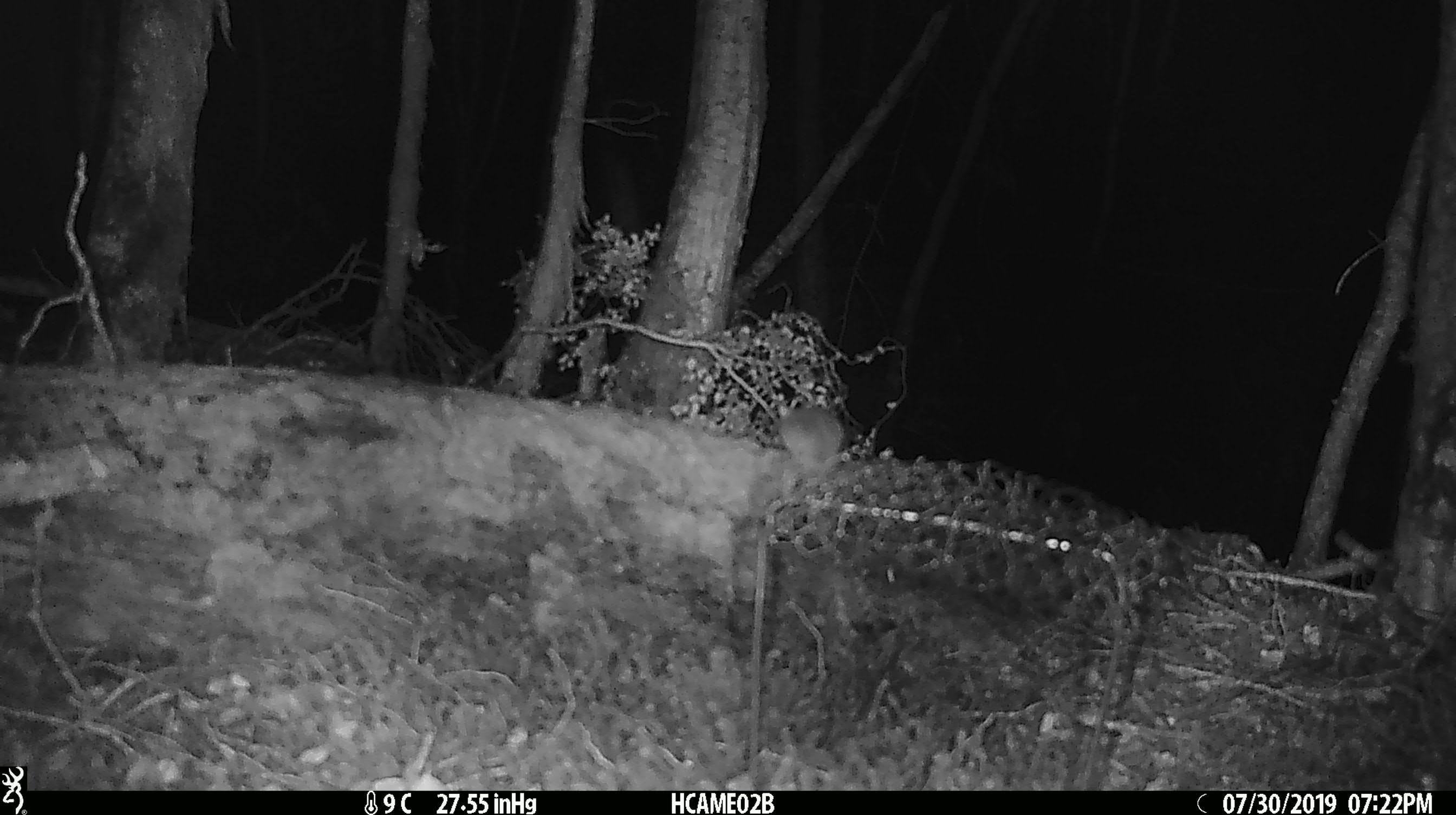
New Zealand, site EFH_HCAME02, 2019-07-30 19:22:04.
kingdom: Animalia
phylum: Chordata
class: Mammalia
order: Rodentia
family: Muridae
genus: Mus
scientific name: Mus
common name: mouse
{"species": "mouse (Mus)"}